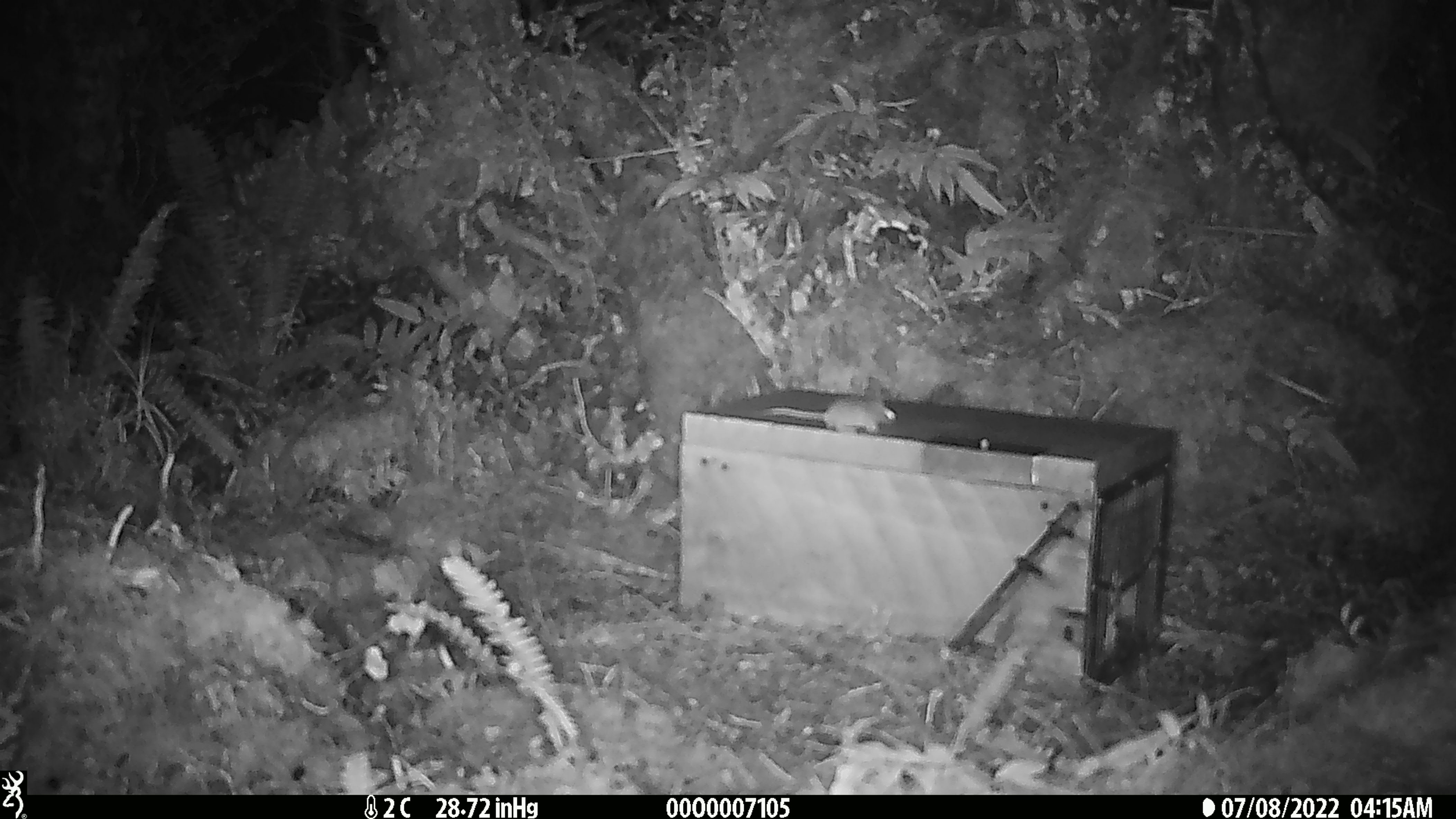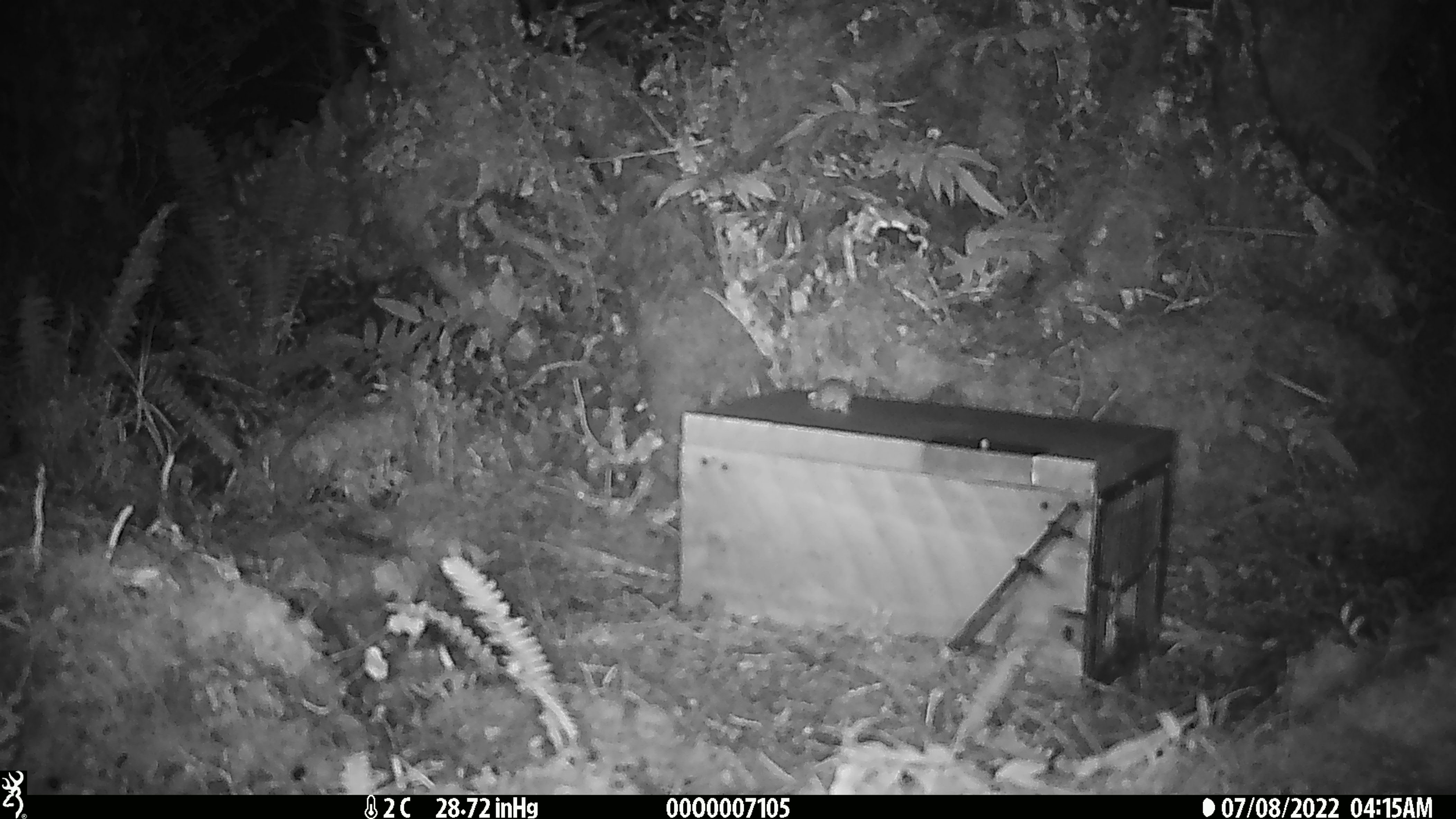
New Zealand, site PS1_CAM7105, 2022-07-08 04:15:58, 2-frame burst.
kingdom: Animalia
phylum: Chordata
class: Mammalia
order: Rodentia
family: Muridae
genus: Mus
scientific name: Mus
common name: mouse